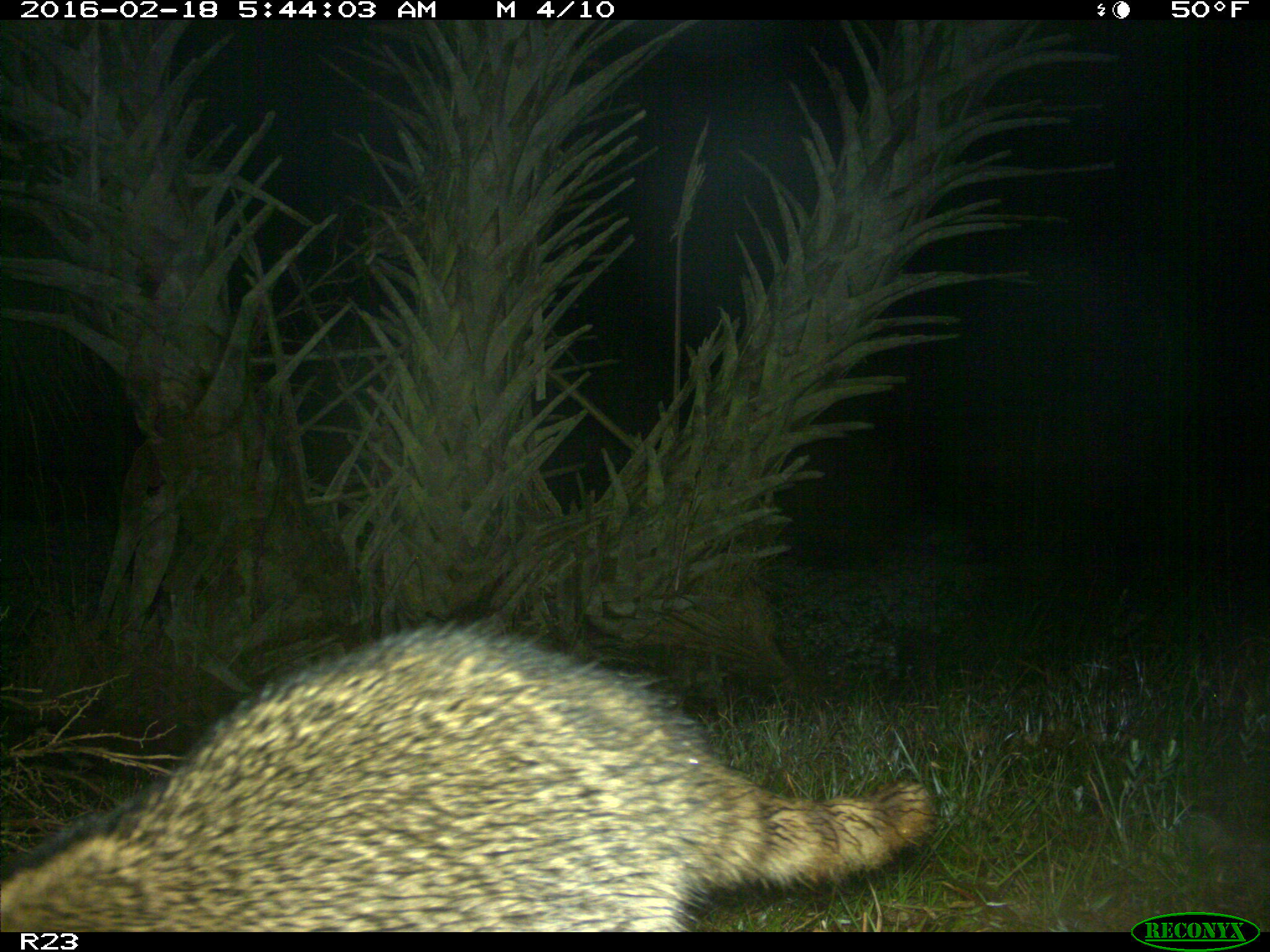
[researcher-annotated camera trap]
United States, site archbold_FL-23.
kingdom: Animalia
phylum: Chordata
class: Mammalia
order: Carnivora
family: Procyonidae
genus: Procyon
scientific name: Procyon lotor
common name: common raccoon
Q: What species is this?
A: Procyon lotor (common raccoon).